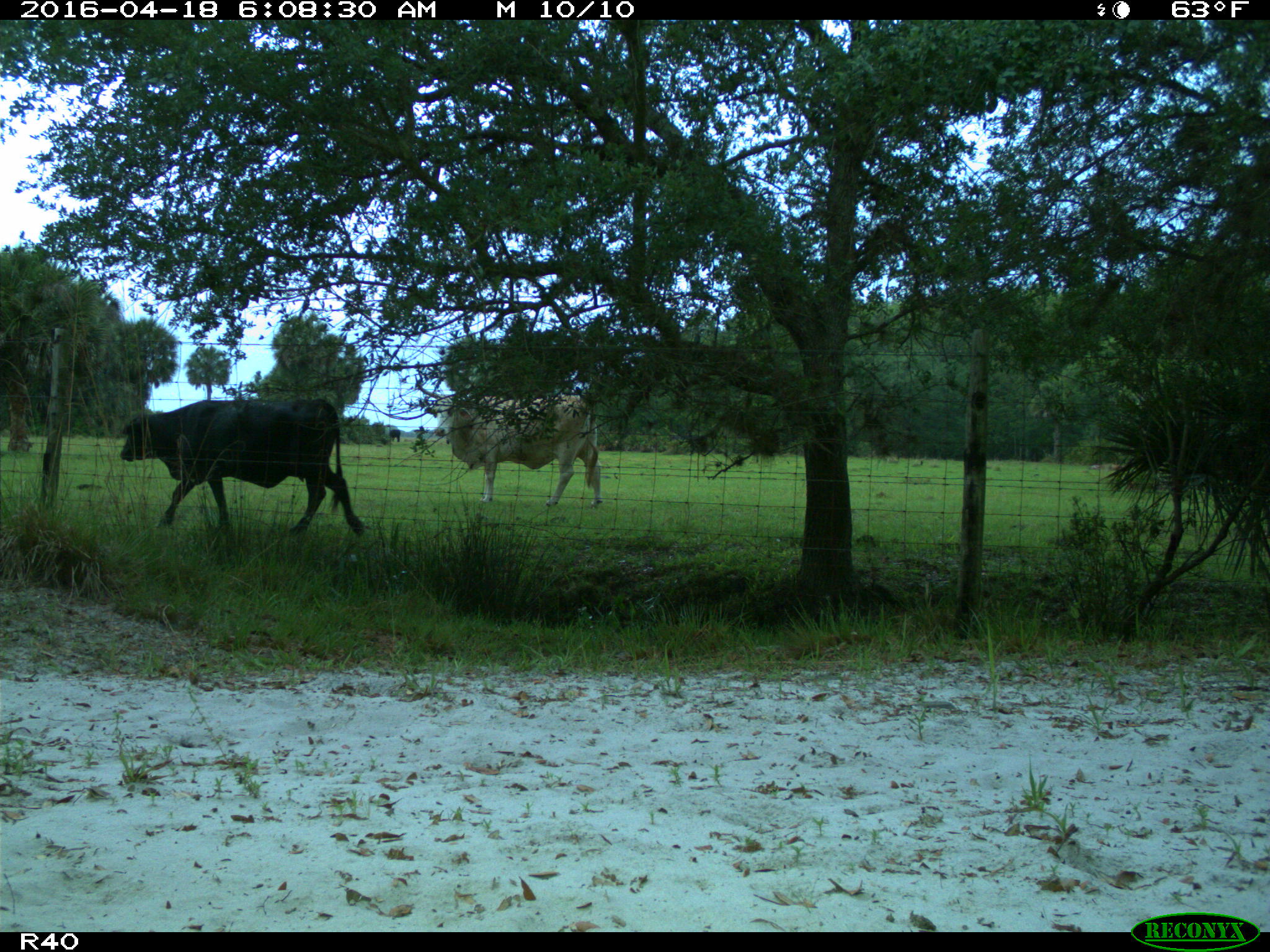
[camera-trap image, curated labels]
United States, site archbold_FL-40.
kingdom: Animalia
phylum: Chordata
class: Mammalia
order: Artiodactyla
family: Bovidae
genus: Bos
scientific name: Bos taurus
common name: domestic cow